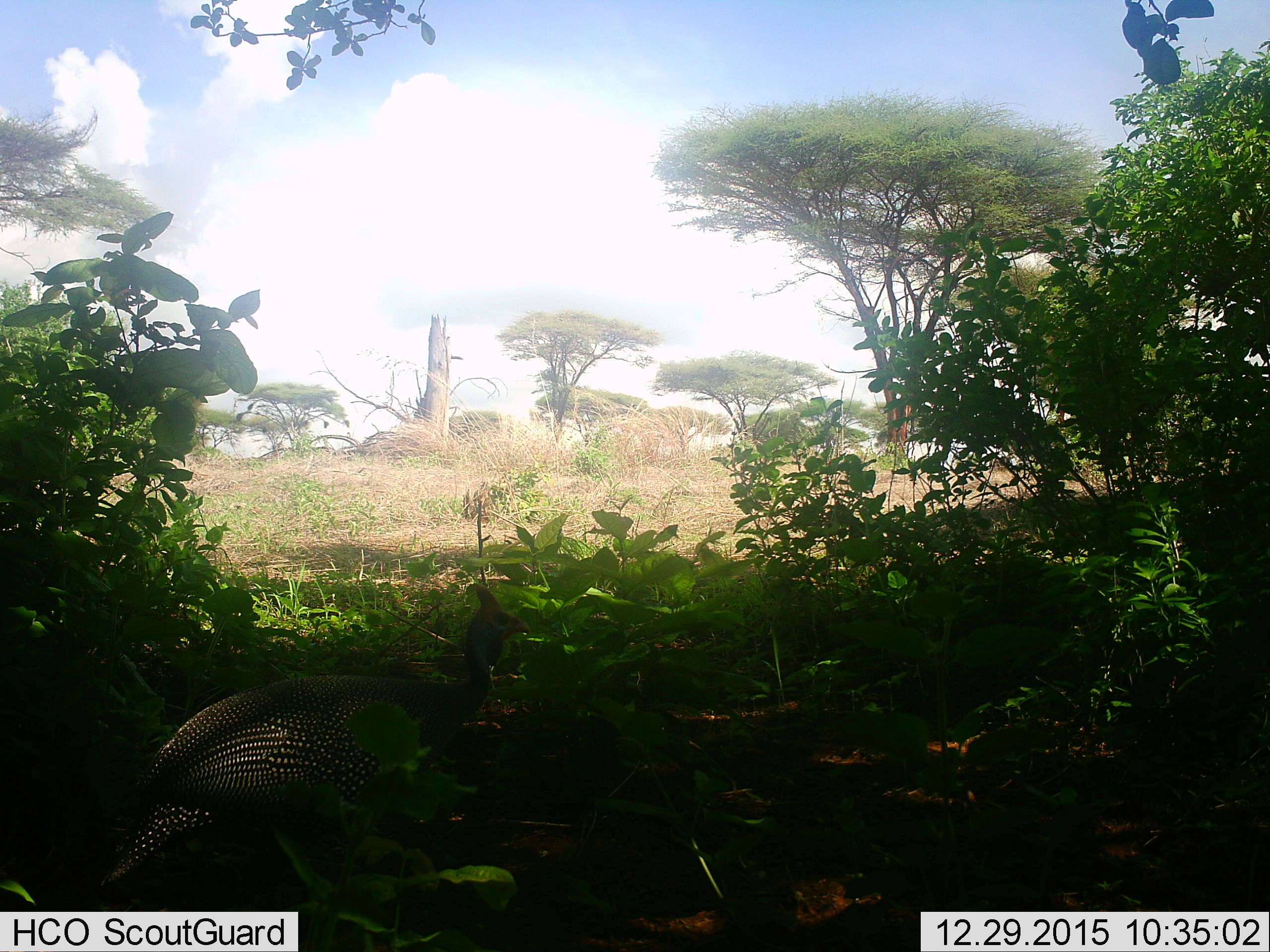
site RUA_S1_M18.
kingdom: Animalia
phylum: Chordata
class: Aves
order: Galliformes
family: Numididae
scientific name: Numididae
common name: guineafowl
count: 1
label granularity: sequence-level